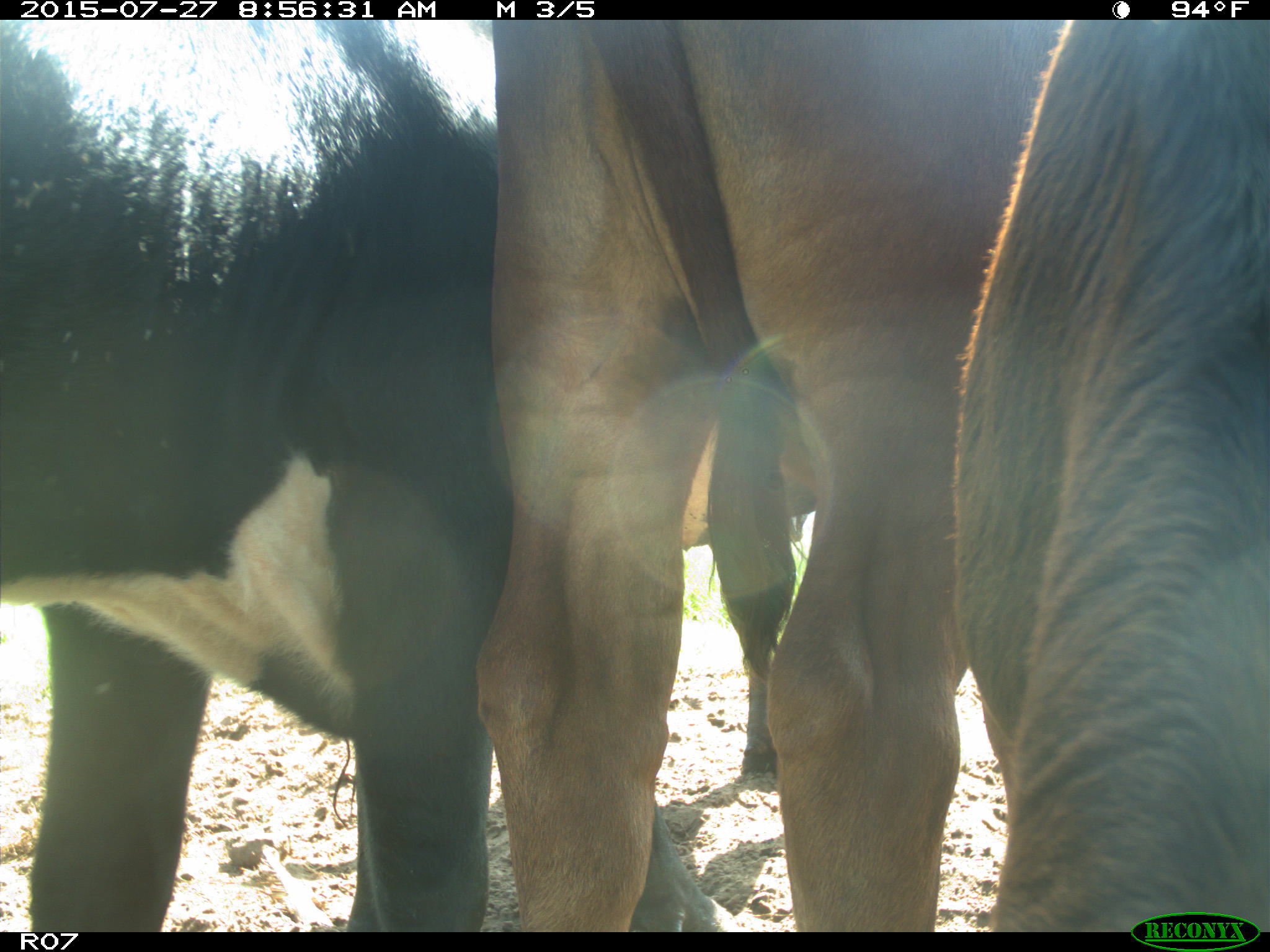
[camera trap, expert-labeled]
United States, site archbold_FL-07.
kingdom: Animalia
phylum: Chordata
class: Mammalia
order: Artiodactyla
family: Bovidae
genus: Bos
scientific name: Bos taurus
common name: domestic cow